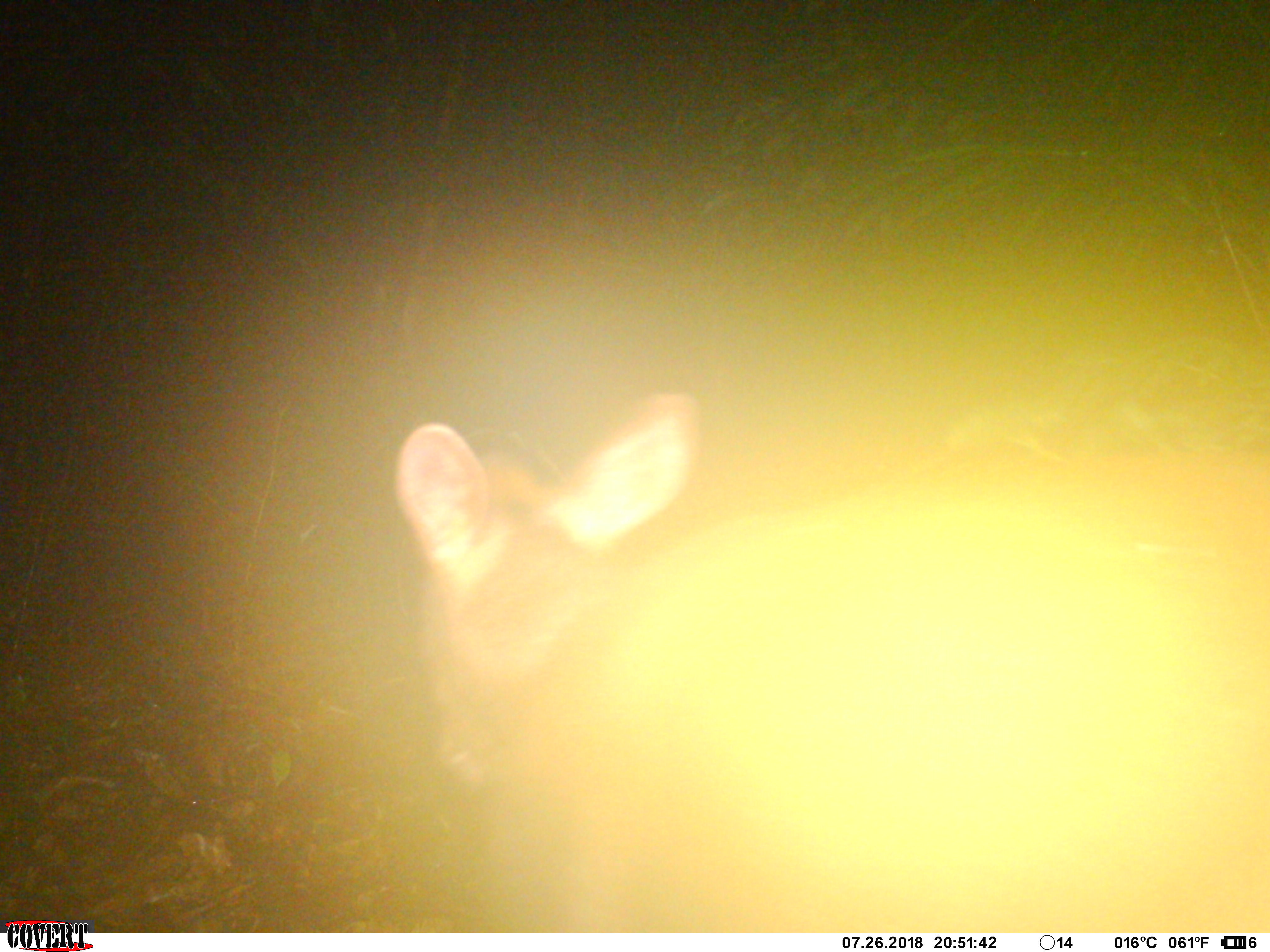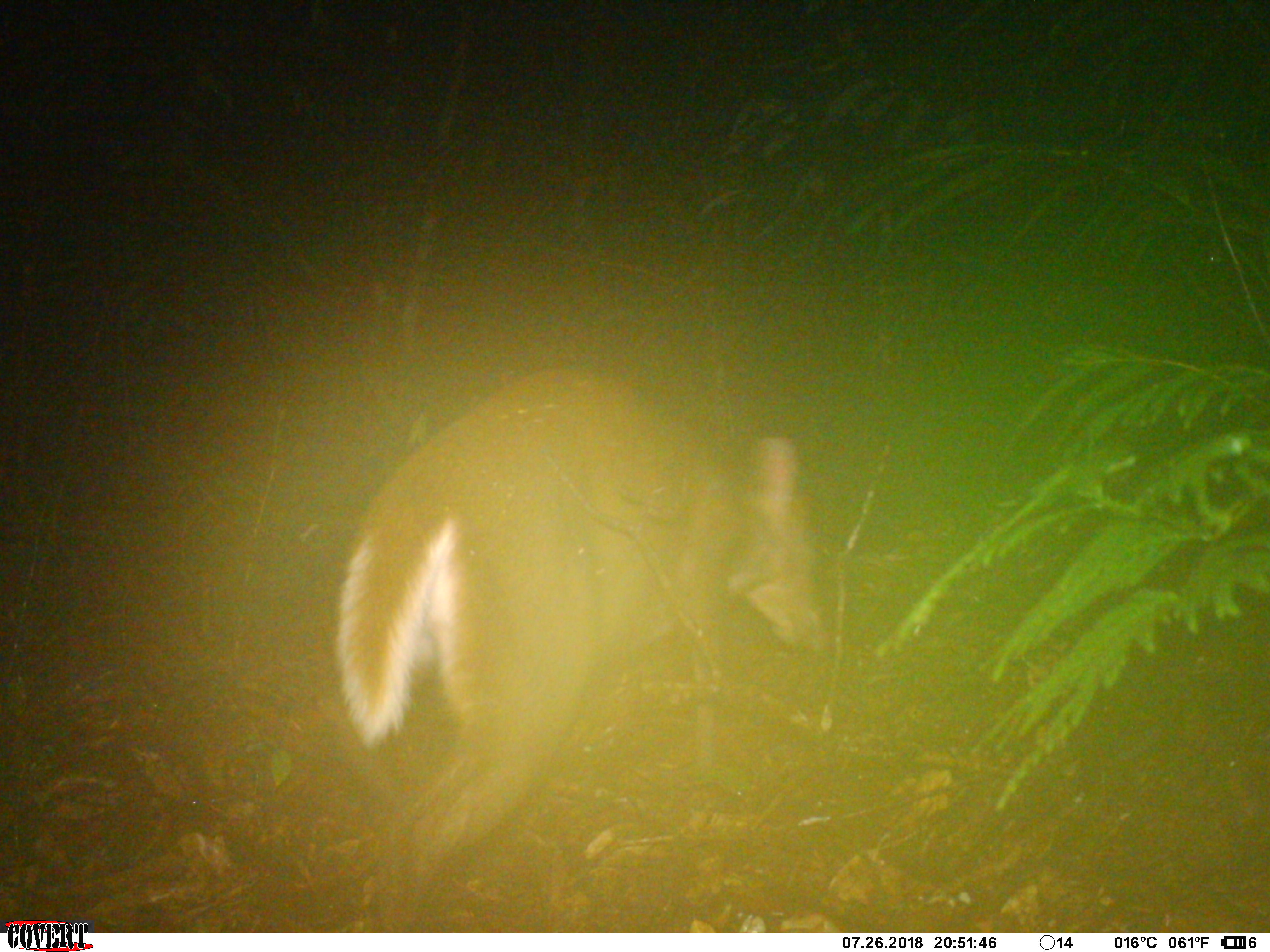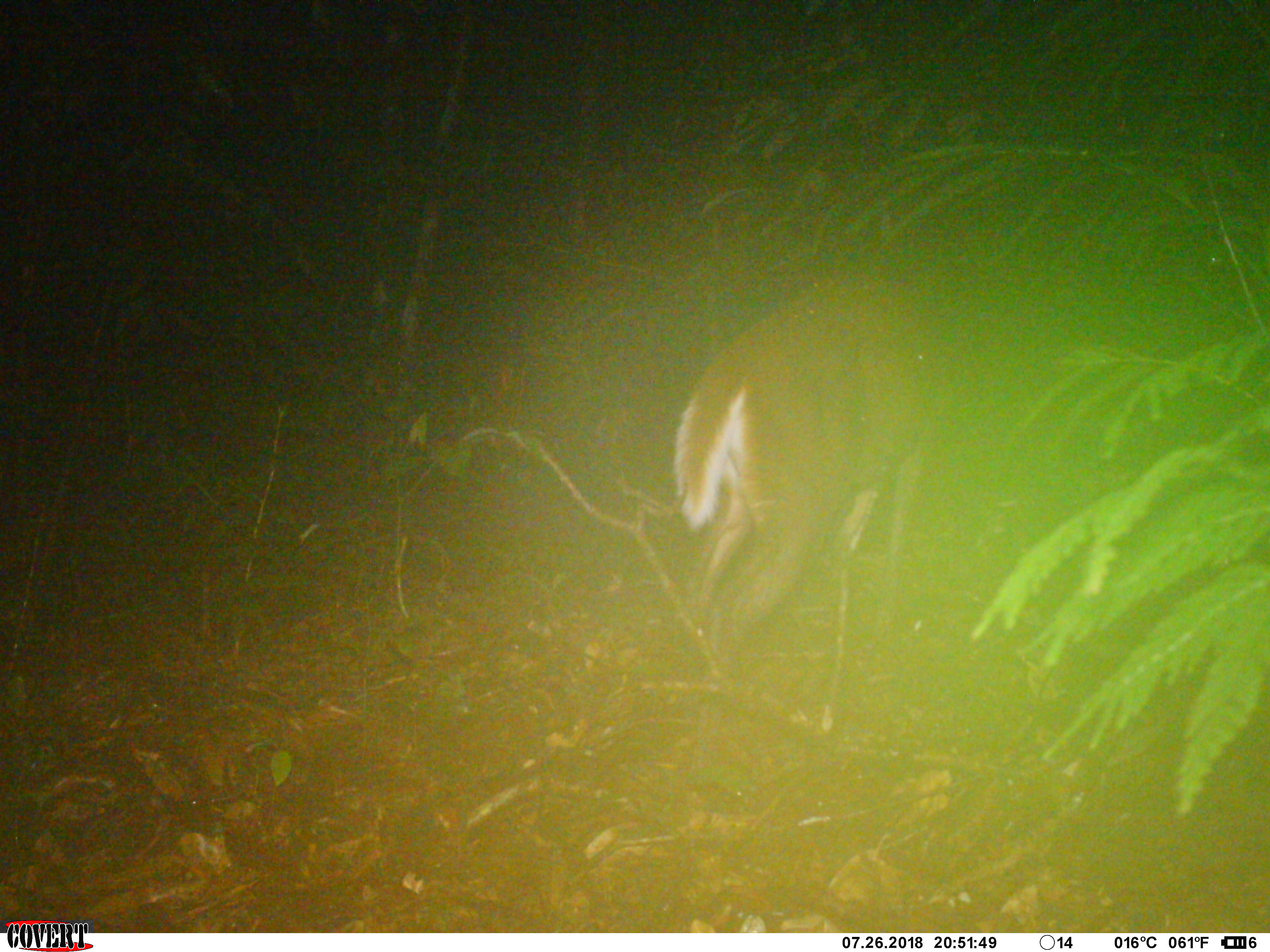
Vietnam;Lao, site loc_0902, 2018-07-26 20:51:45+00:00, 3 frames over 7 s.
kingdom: Animalia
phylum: Chordata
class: Mammalia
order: Artiodactyla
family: Cervidae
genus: Muntiacus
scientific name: Muntiacus rooseveltorum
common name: roosevelt's muntjac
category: roosevelts muntjac group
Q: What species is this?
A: Roosevelts muntjac group (roosevelt's muntjac) (Muntiacus rooseveltorum).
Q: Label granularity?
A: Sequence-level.